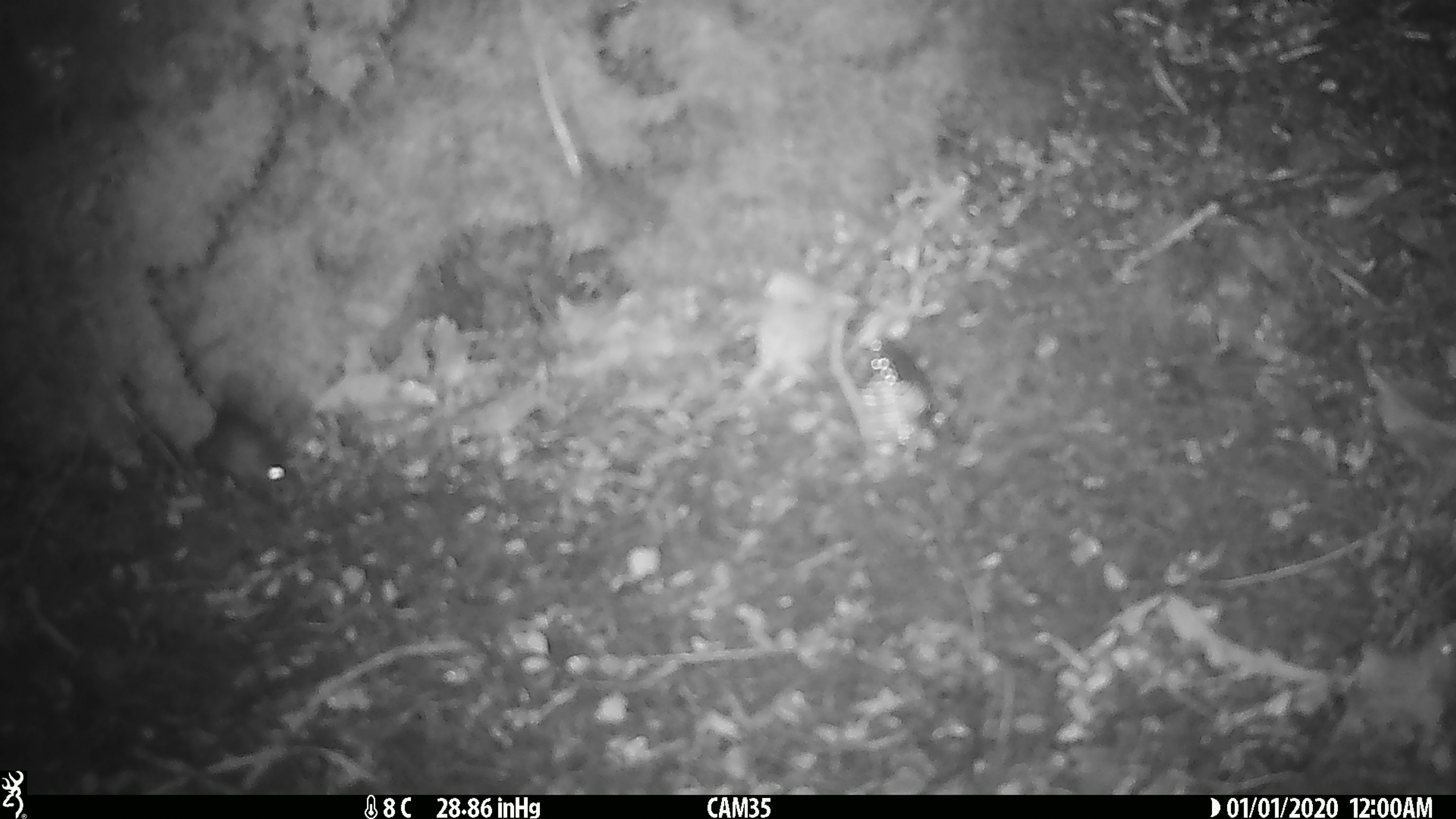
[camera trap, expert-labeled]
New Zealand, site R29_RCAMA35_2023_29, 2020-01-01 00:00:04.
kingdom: Animalia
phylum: Chordata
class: Mammalia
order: Rodentia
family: Muridae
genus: Mus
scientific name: Mus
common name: mouse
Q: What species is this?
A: Mouse (Mus).